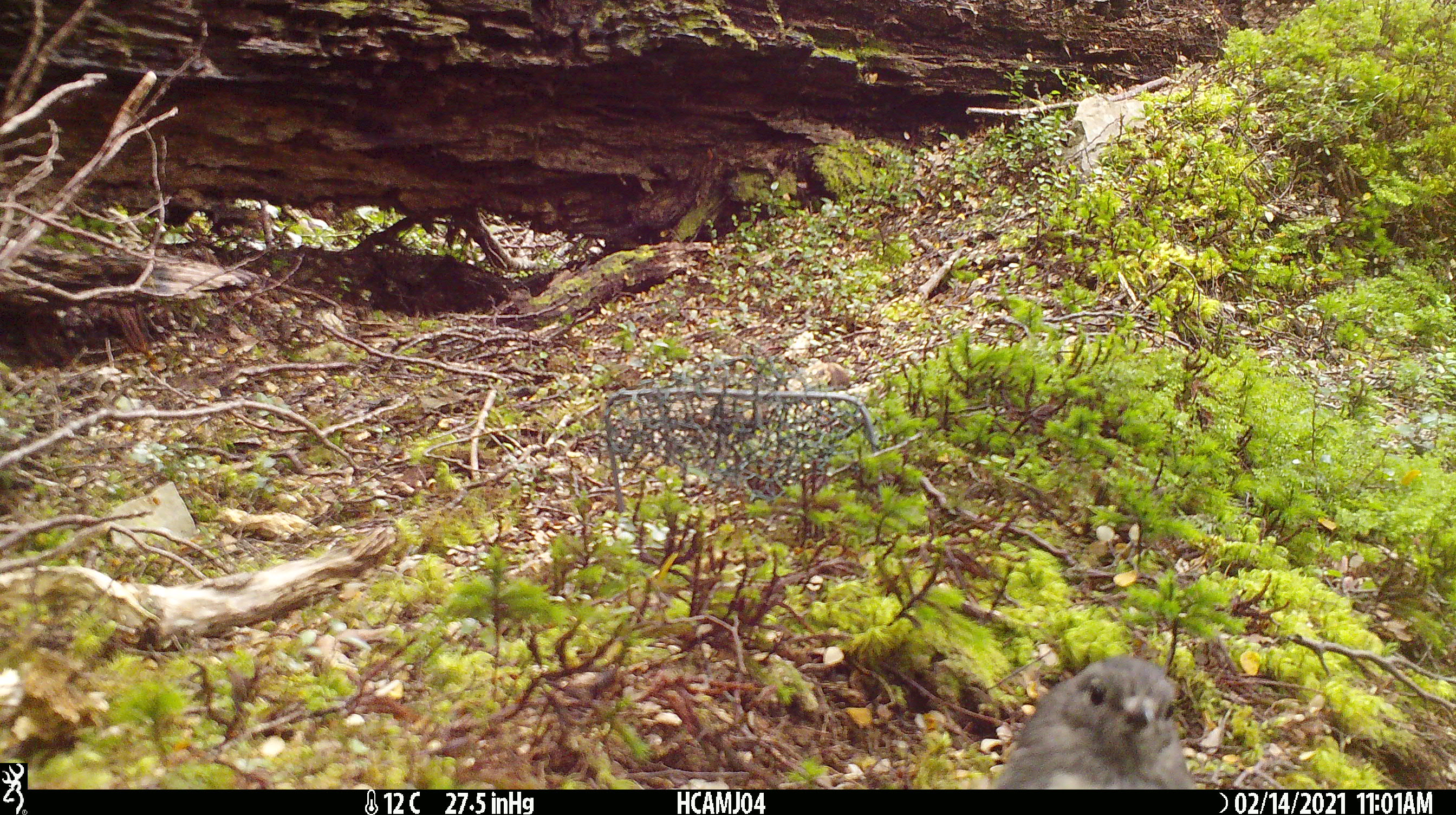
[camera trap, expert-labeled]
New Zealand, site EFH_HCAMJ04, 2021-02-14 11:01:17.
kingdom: Animalia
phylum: Chordata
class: Aves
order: Passeriformes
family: Petroicidae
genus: Petroica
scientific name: Petroica australis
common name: new zealand robin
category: robin